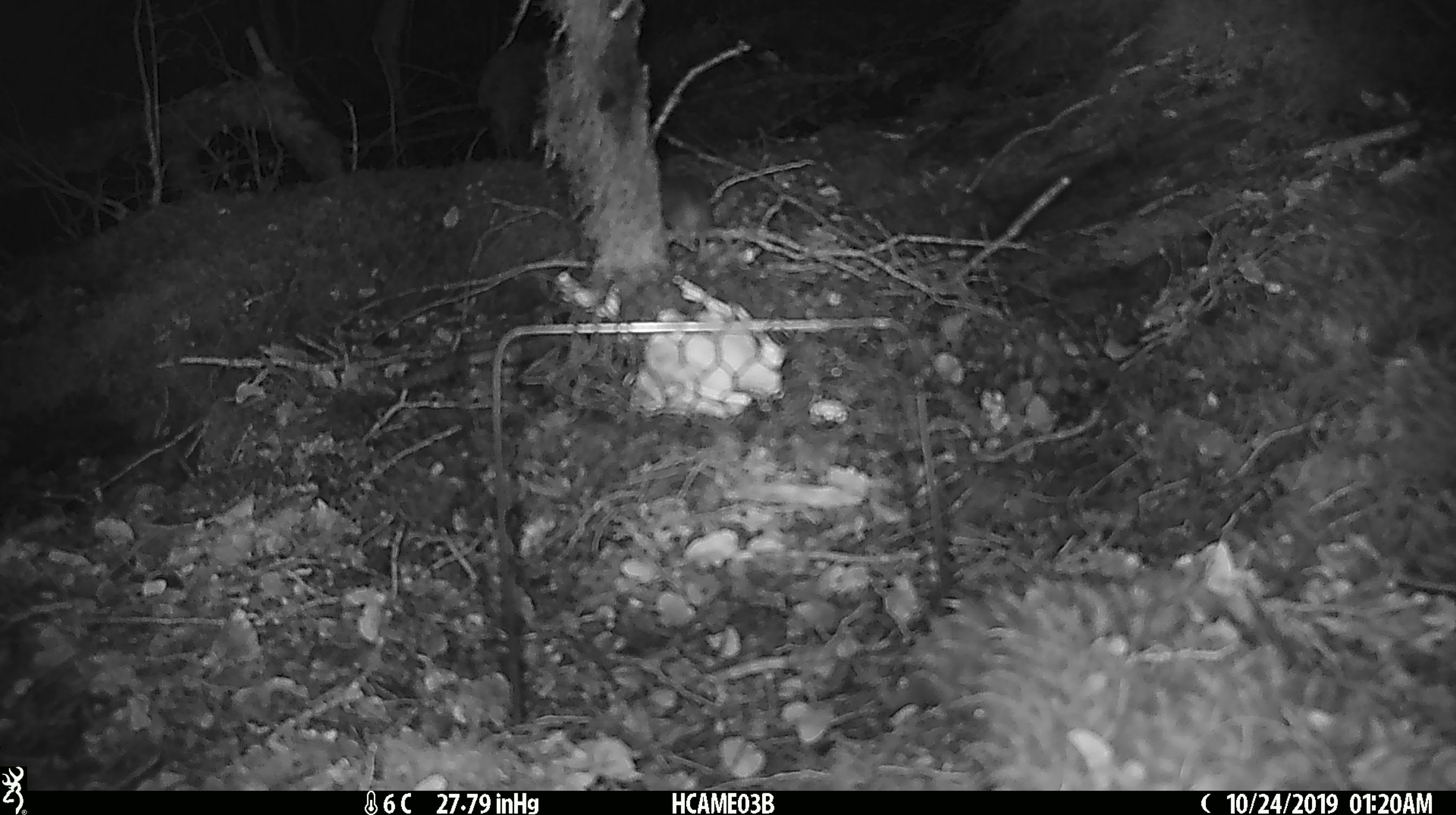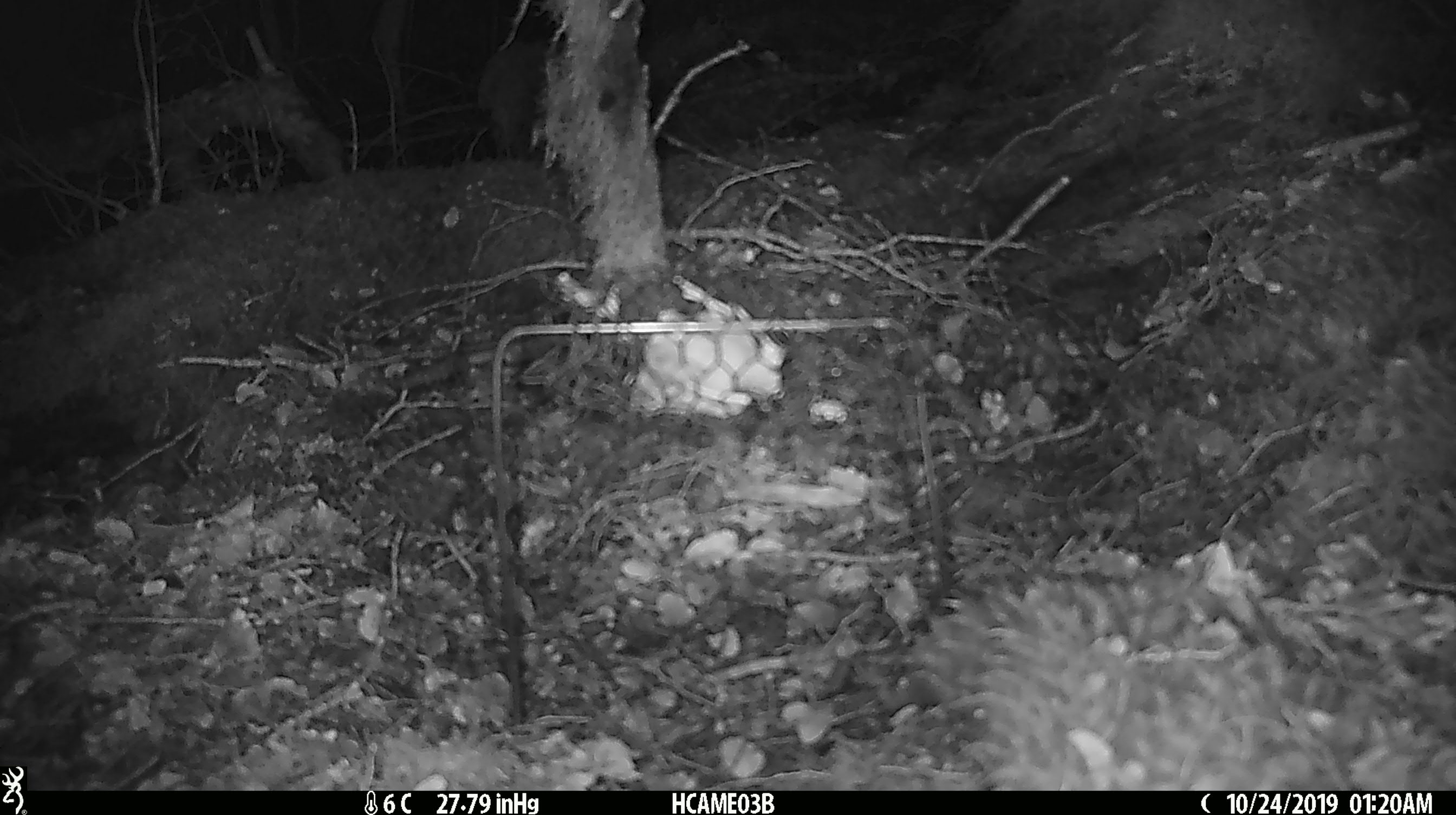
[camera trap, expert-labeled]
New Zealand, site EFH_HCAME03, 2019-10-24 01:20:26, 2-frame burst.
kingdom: Animalia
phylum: Chordata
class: Mammalia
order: Rodentia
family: Muridae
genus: Mus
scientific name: Mus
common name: mouse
Mouse (Mus).